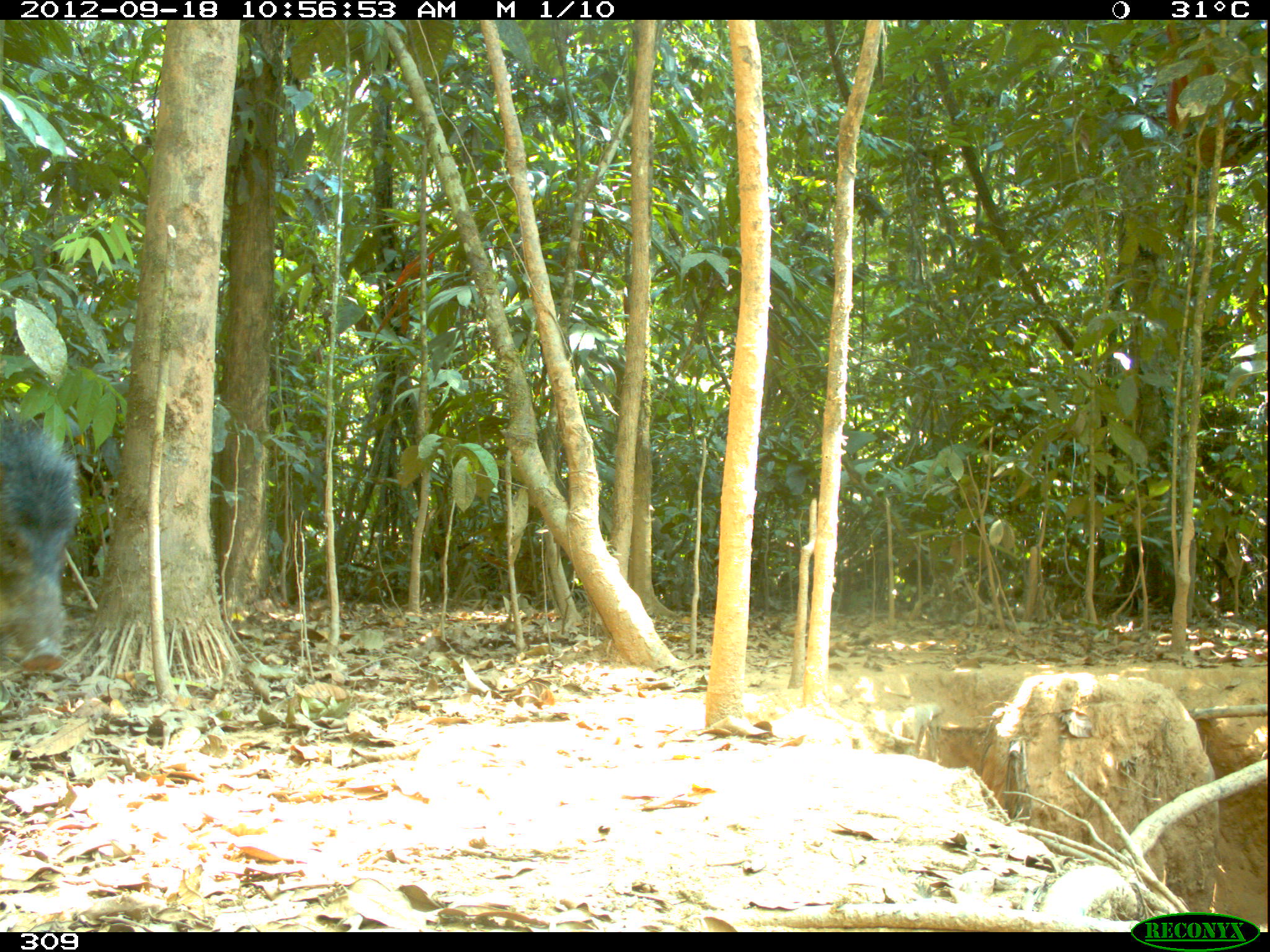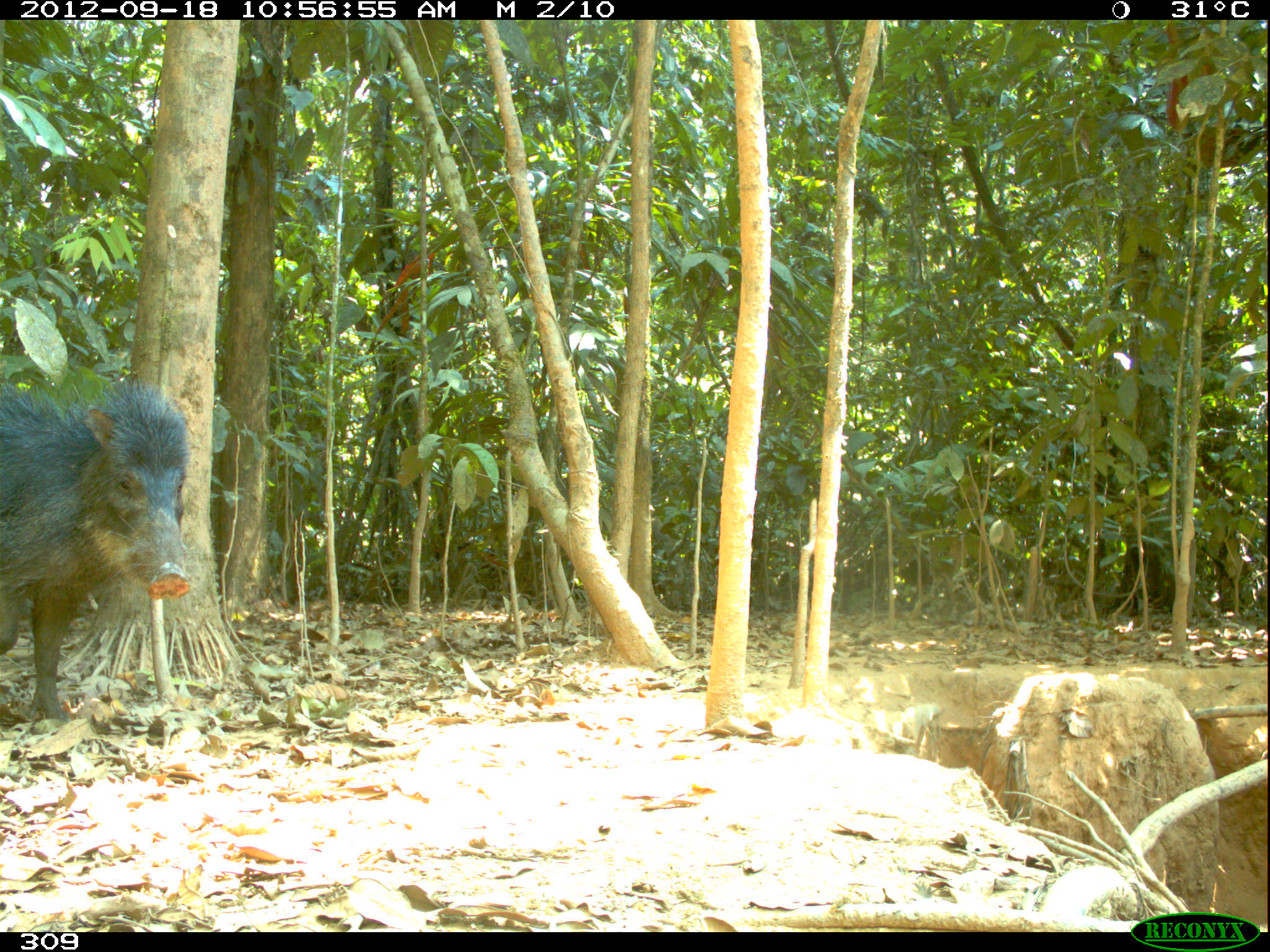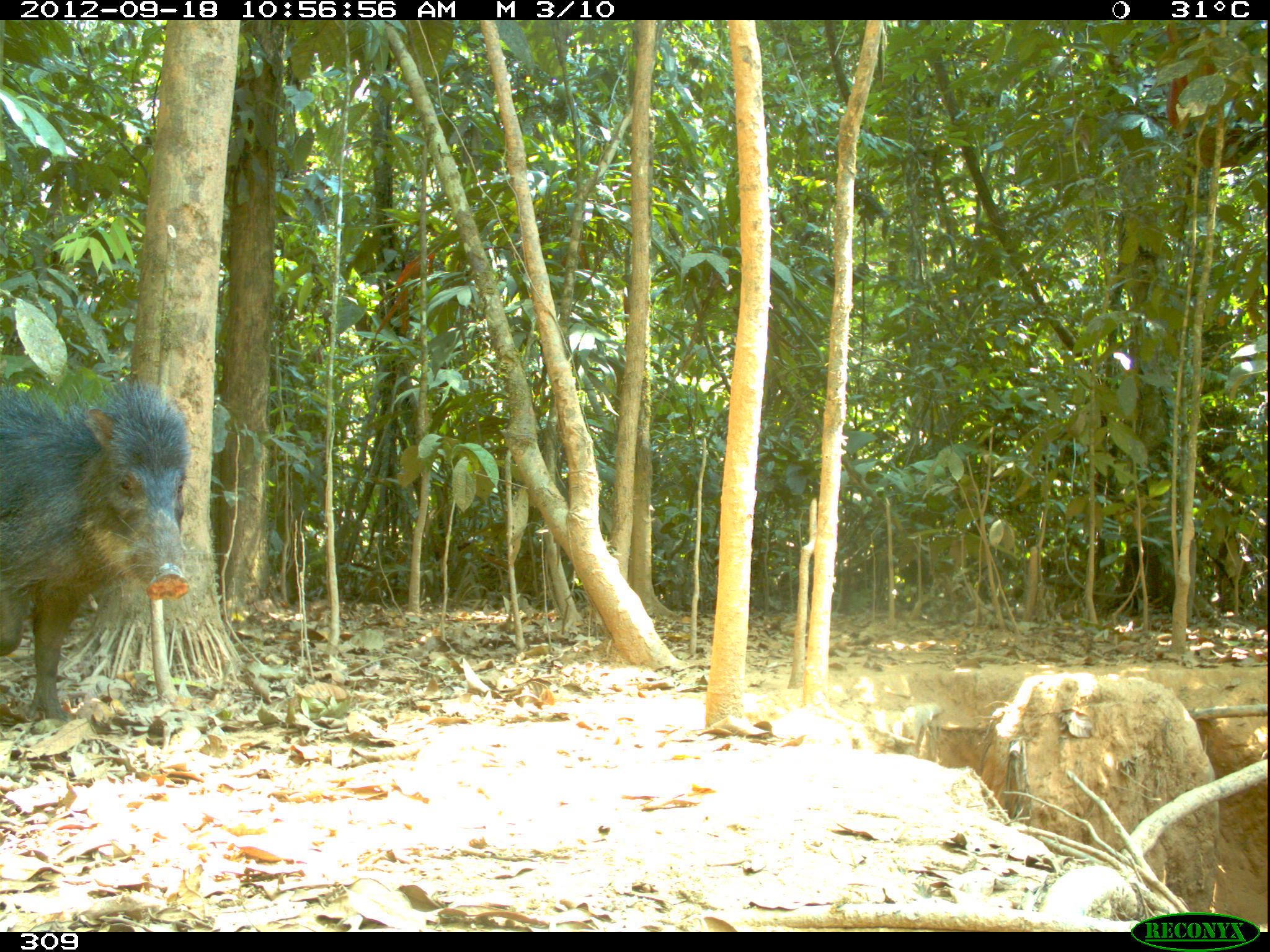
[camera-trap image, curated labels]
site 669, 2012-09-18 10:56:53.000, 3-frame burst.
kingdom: Animalia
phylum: Chordata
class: Mammalia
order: Artiodactyla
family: Tayassuidae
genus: Tayassu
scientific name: Tayassu pecari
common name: white-lipped peccary